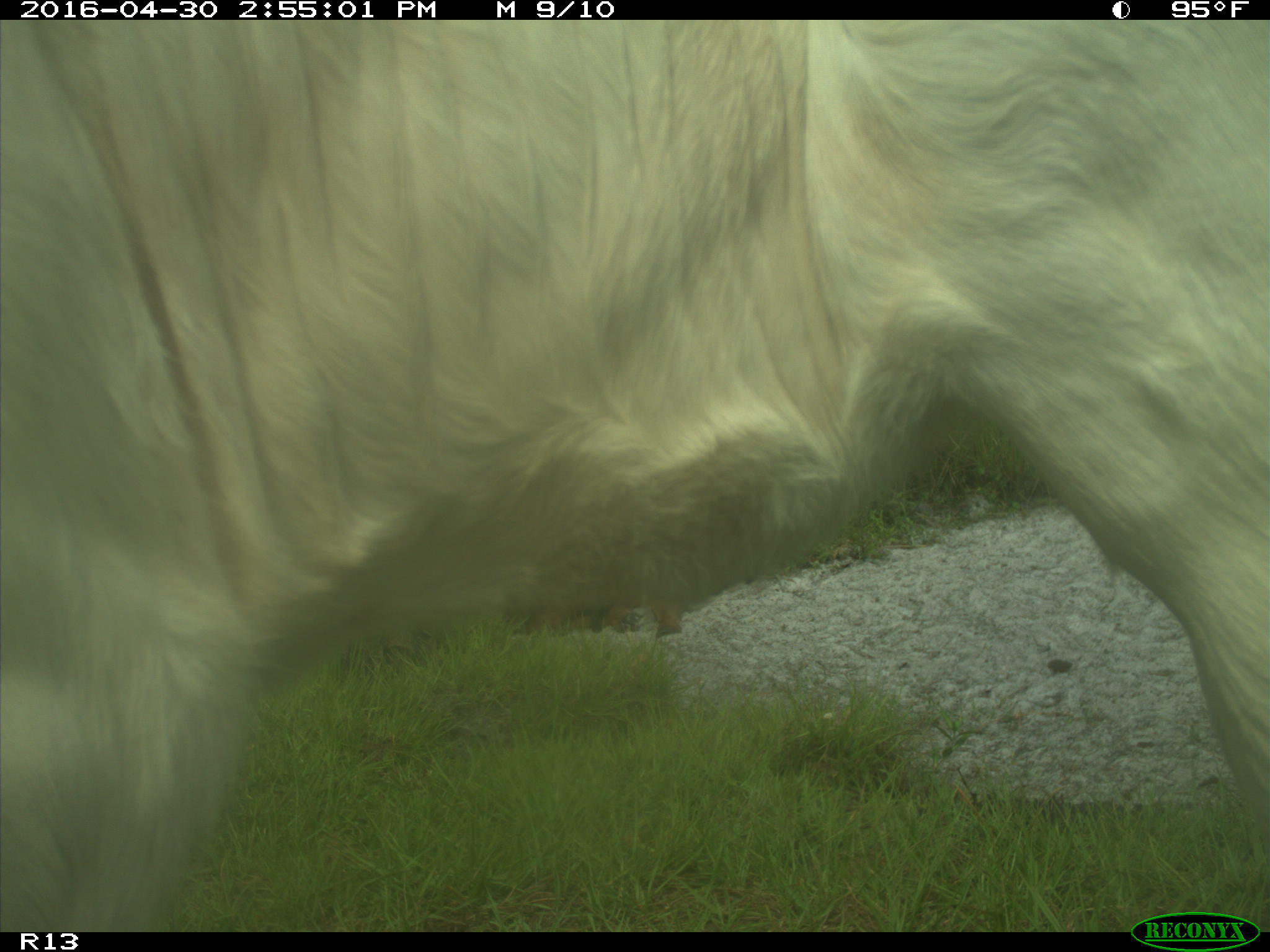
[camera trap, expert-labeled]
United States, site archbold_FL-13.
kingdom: Animalia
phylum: Chordata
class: Mammalia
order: Artiodactyla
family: Bovidae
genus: Bos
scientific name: Bos taurus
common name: domestic cow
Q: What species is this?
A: Bos taurus (domestic cow).